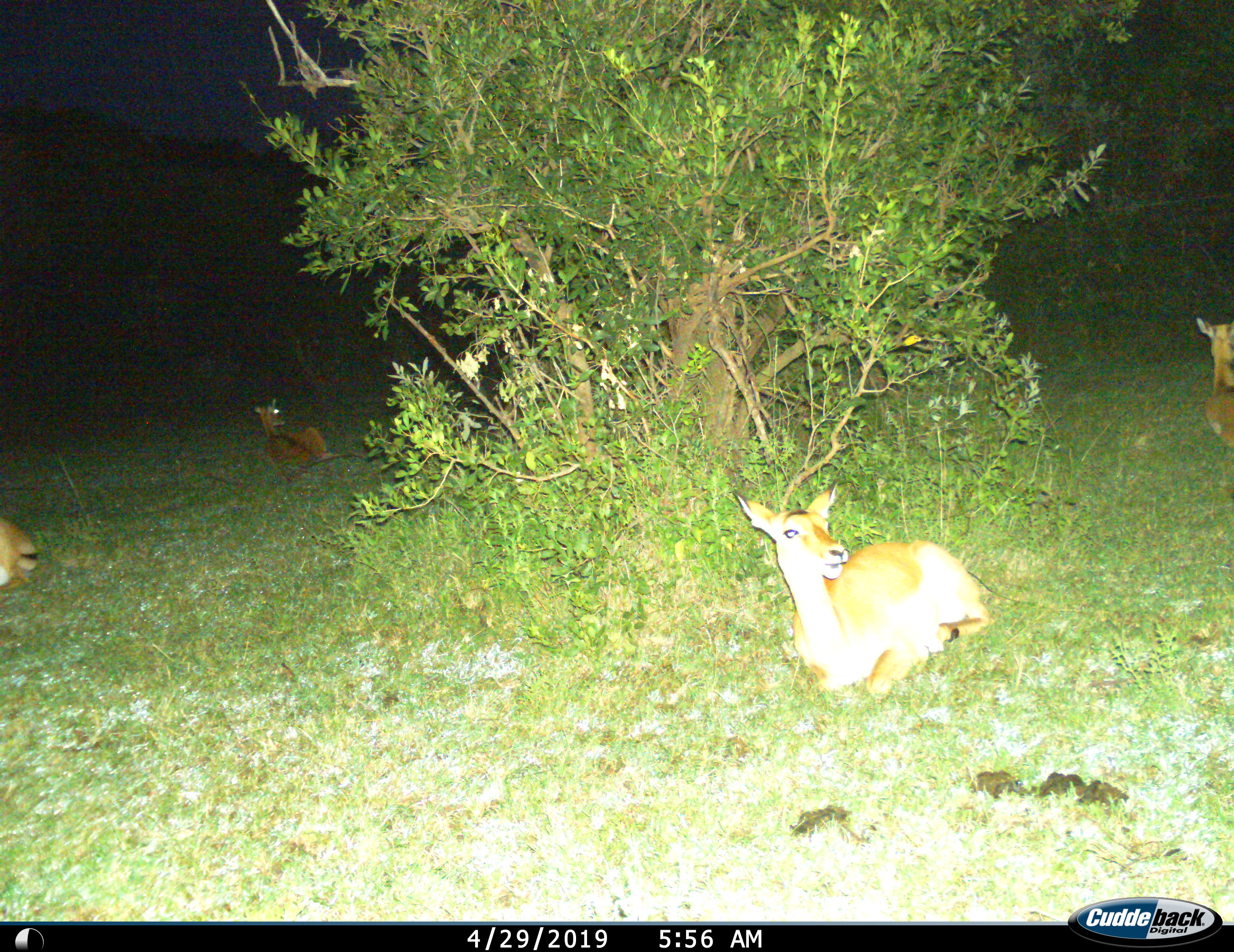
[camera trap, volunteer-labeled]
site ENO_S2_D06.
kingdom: Animalia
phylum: Chordata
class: Mammalia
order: Artiodactyla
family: Bovidae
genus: Aepyceros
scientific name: Aepyceros melampus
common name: impala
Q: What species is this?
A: Impala (Aepyceros melampus).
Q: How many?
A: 4.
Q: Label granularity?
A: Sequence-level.